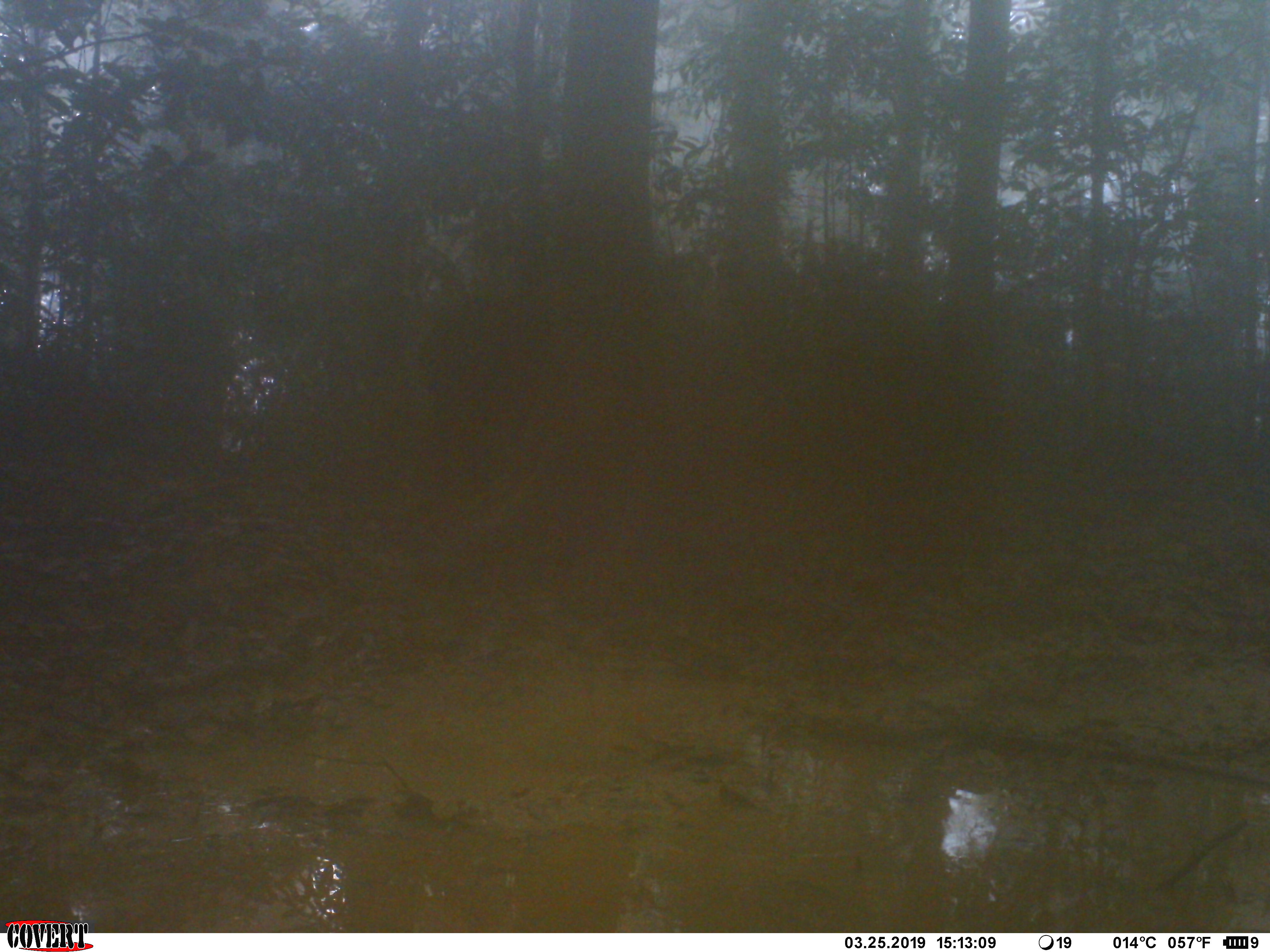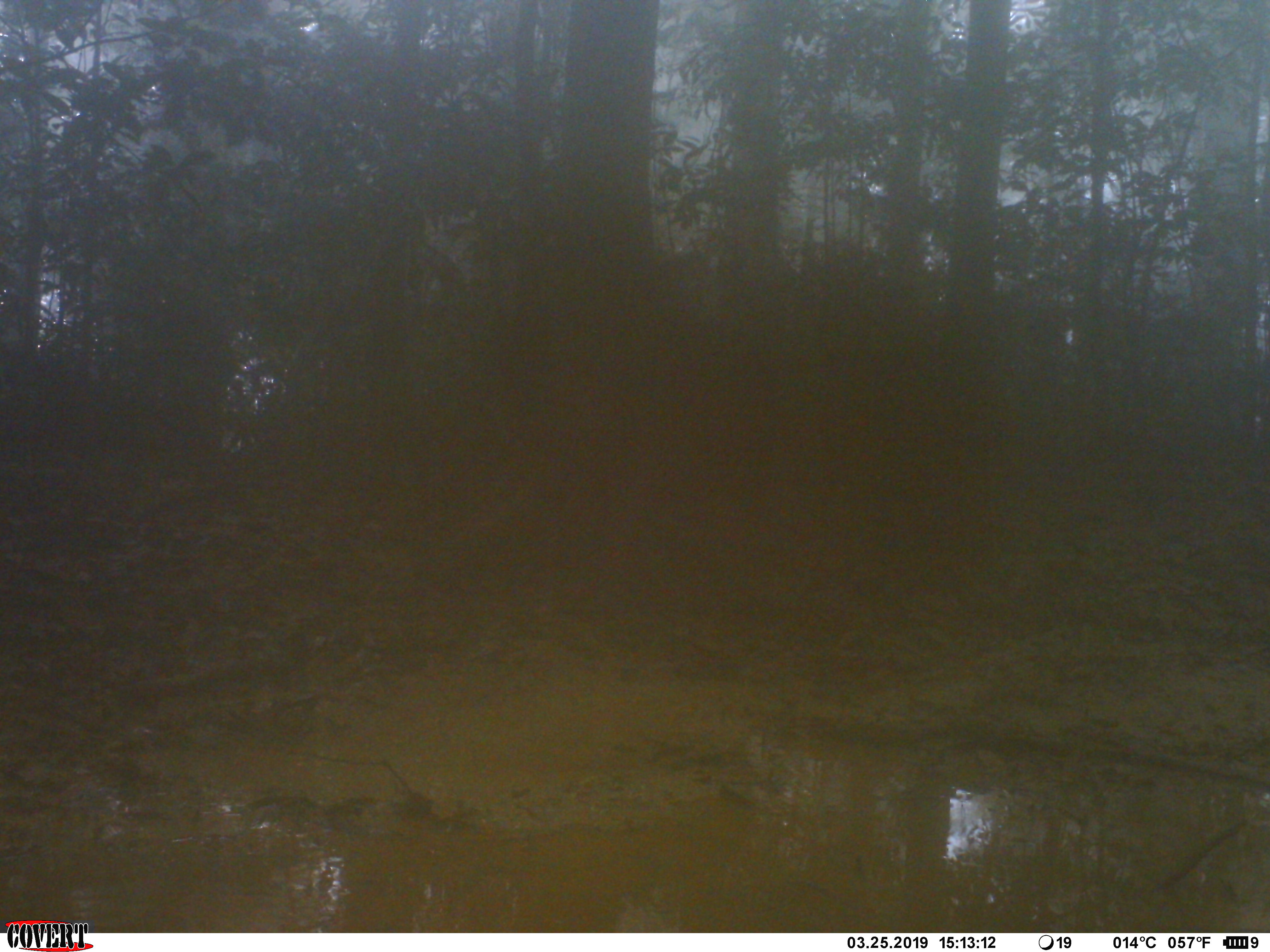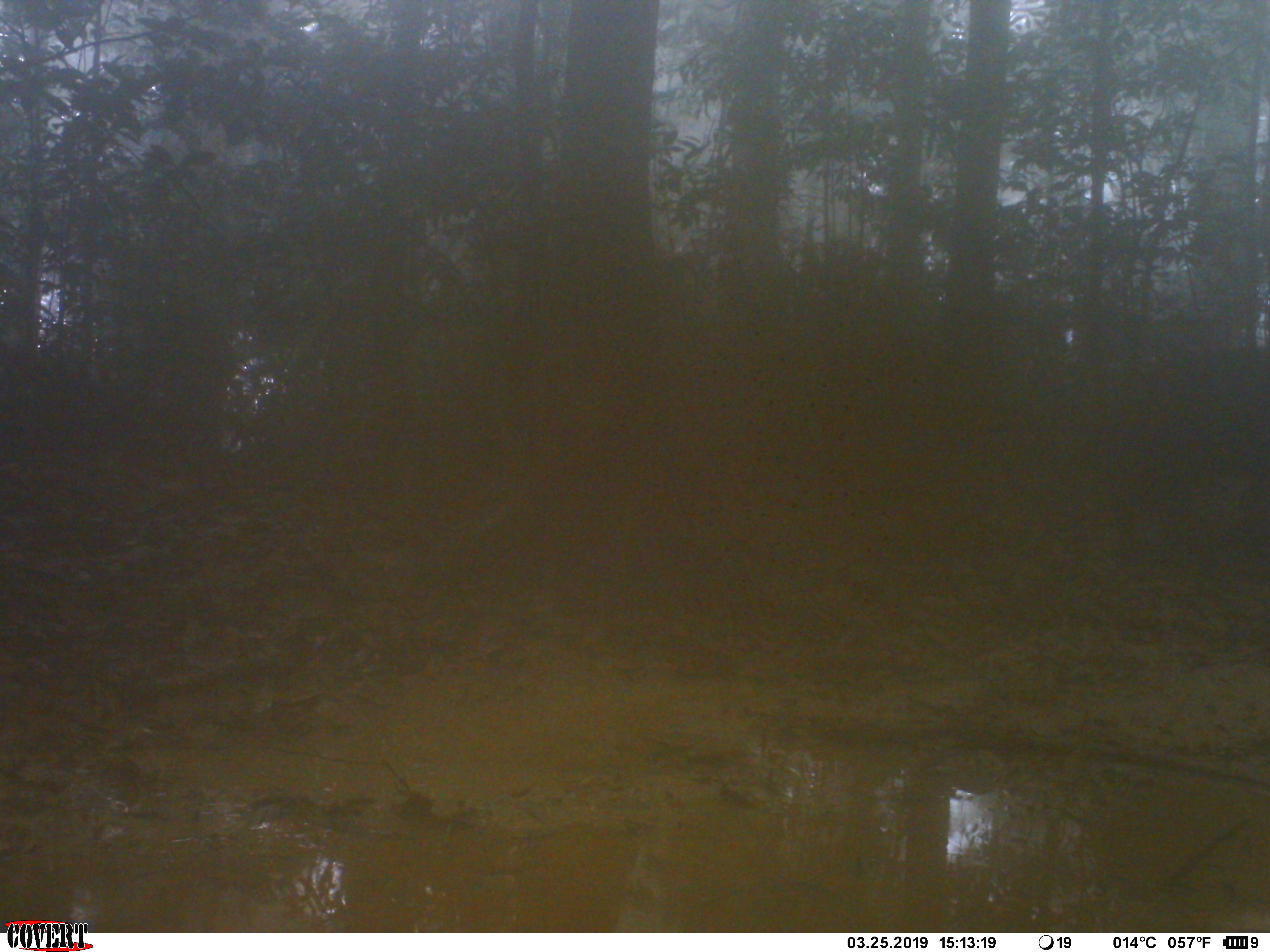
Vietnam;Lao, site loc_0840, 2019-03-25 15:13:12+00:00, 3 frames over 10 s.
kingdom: Animalia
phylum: Chordata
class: Mammalia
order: Artiodactyla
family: Suidae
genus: Sus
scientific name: Sus scrofa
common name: eurasian wild pig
Eurasian wild pig (Sus scrofa). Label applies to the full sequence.